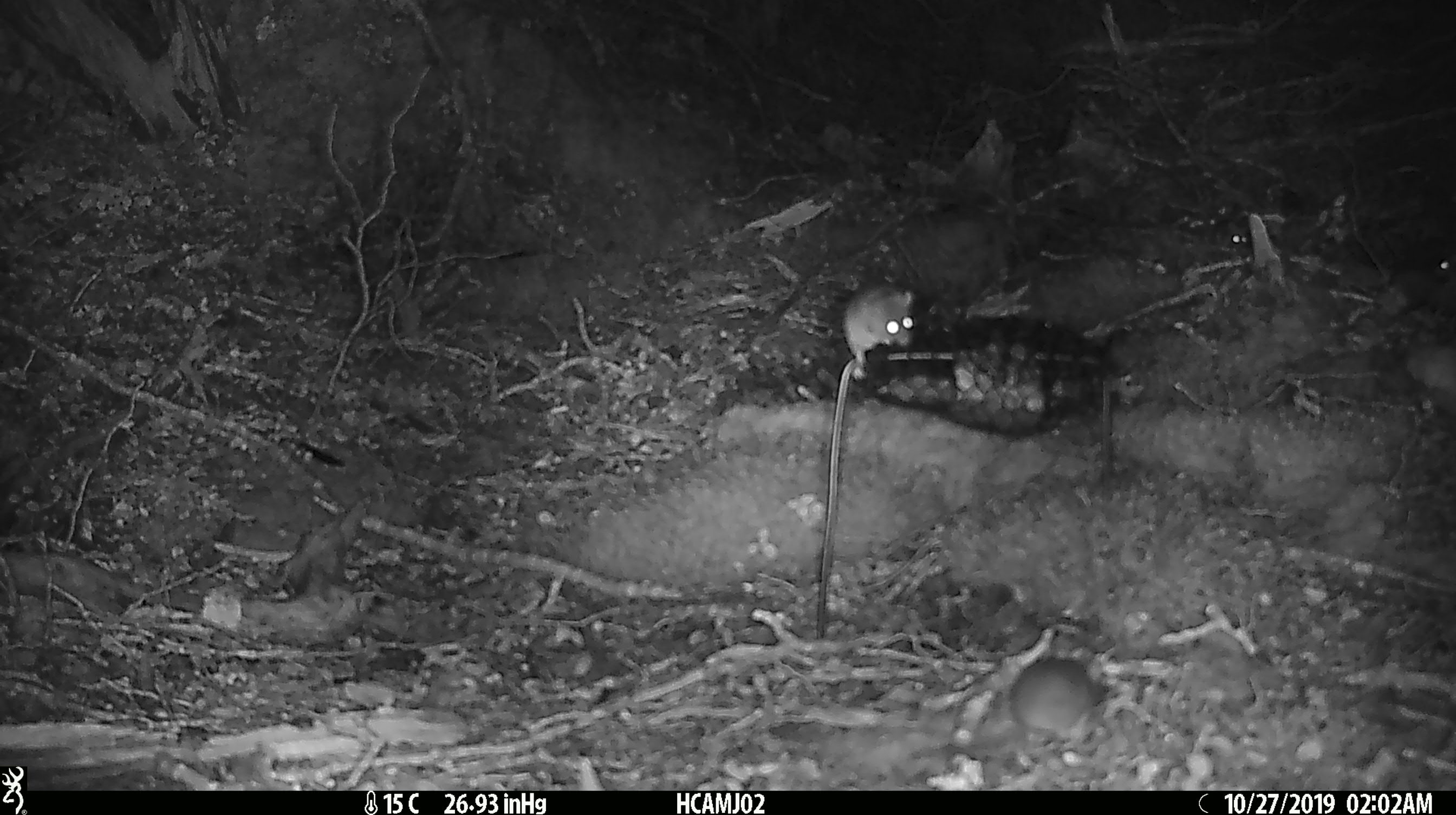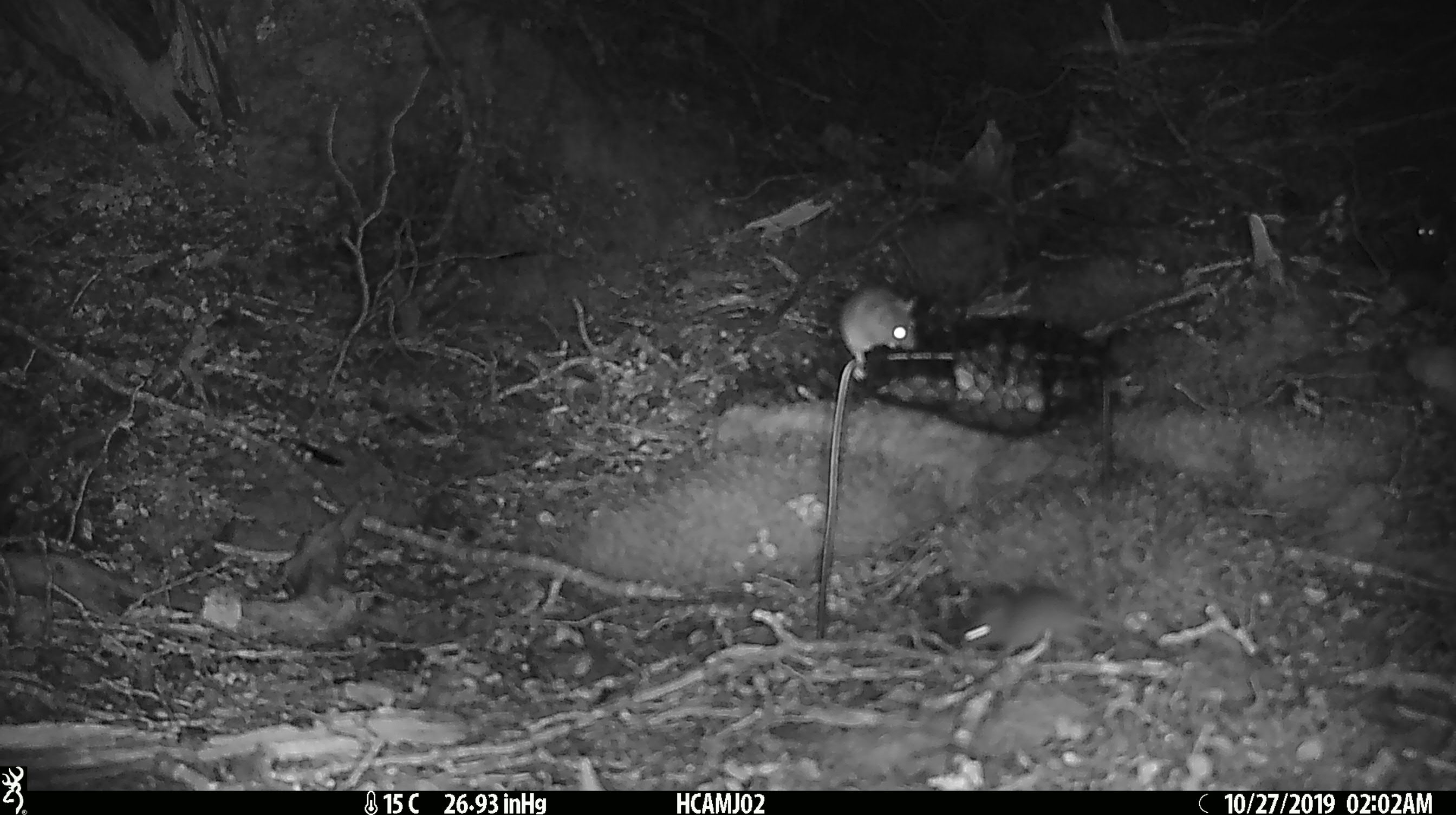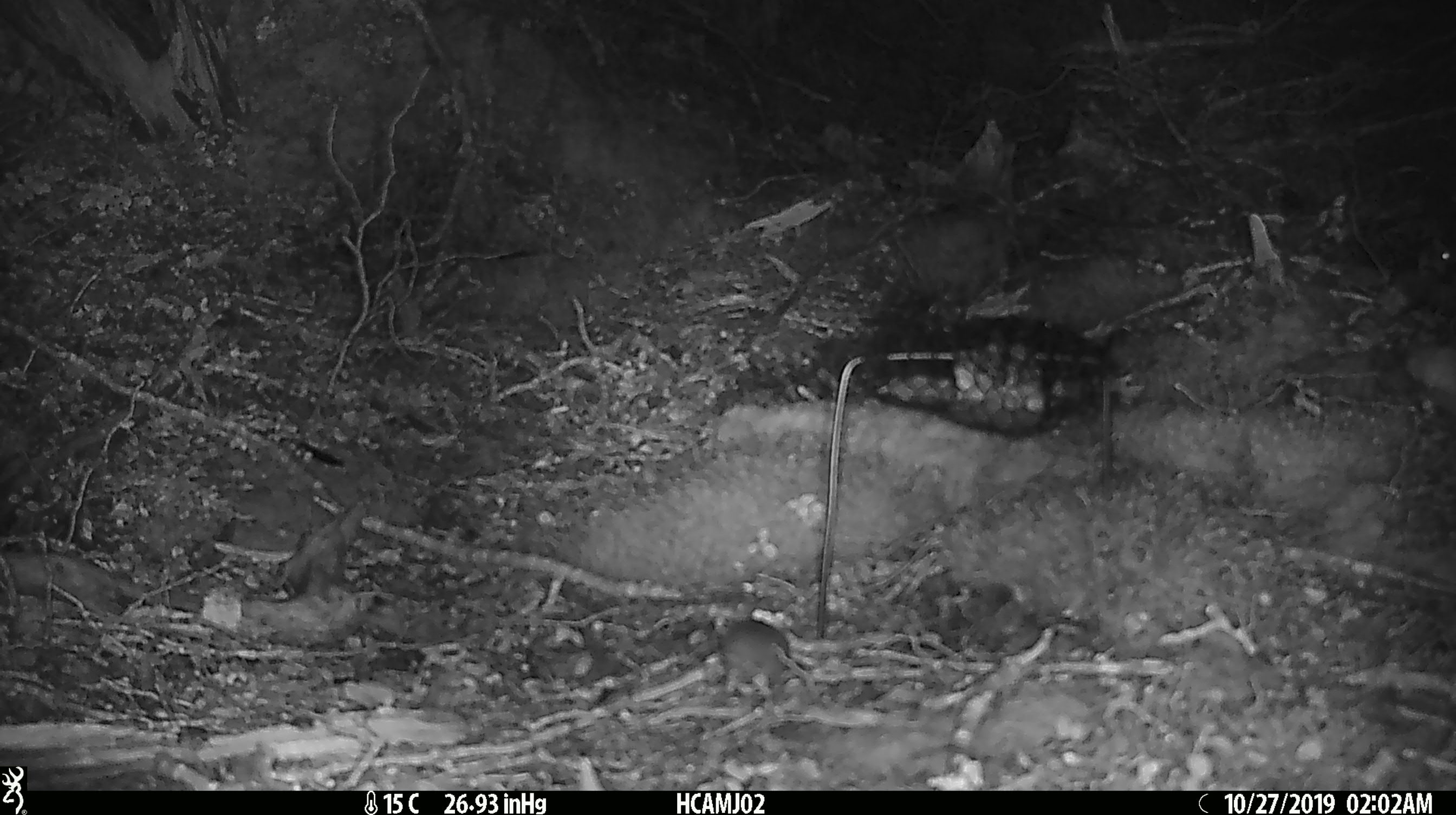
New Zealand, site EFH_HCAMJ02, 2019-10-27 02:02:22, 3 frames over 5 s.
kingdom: Animalia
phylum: Chordata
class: Mammalia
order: Rodentia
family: Muridae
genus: Mus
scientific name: Mus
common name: mouse